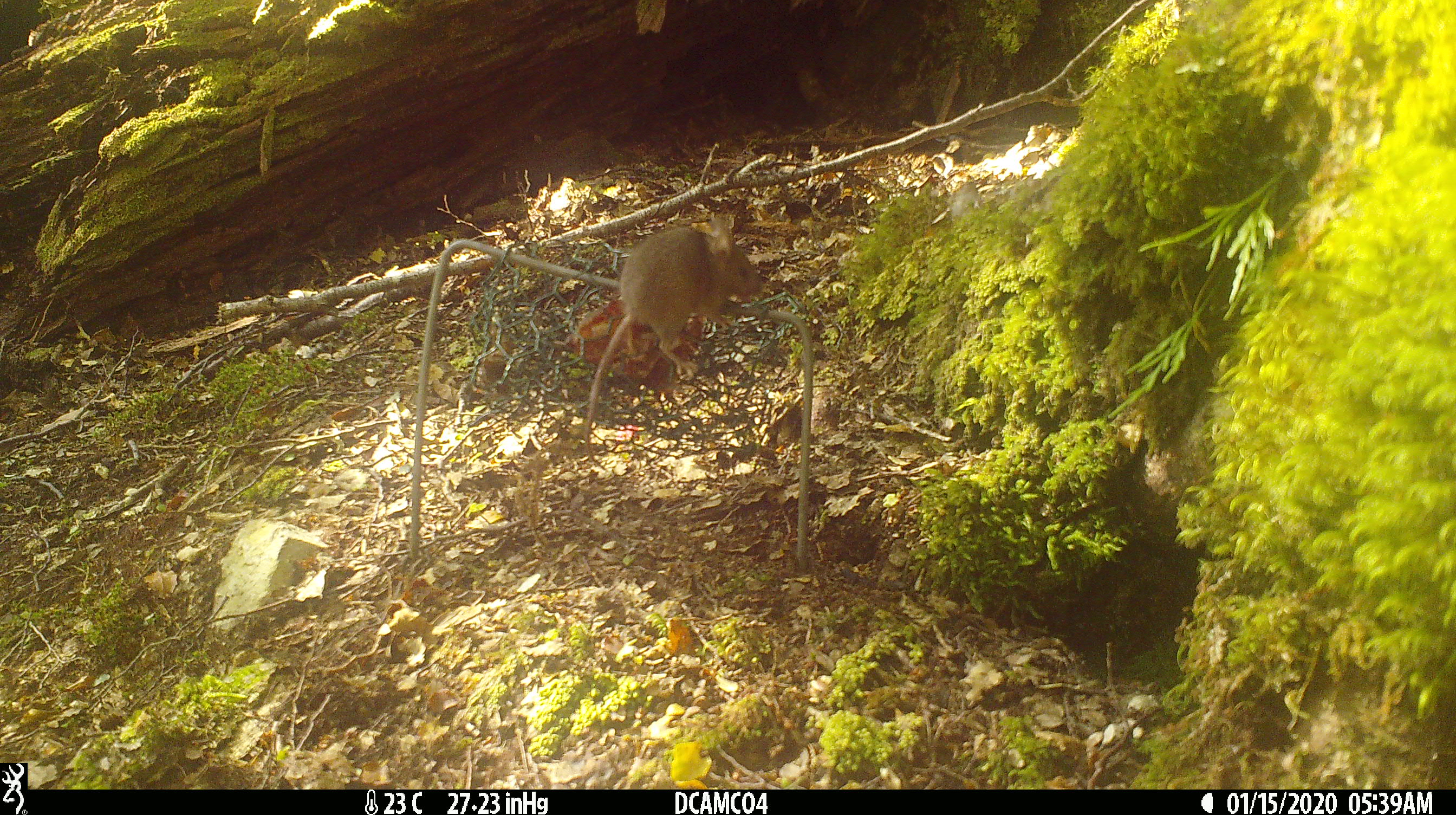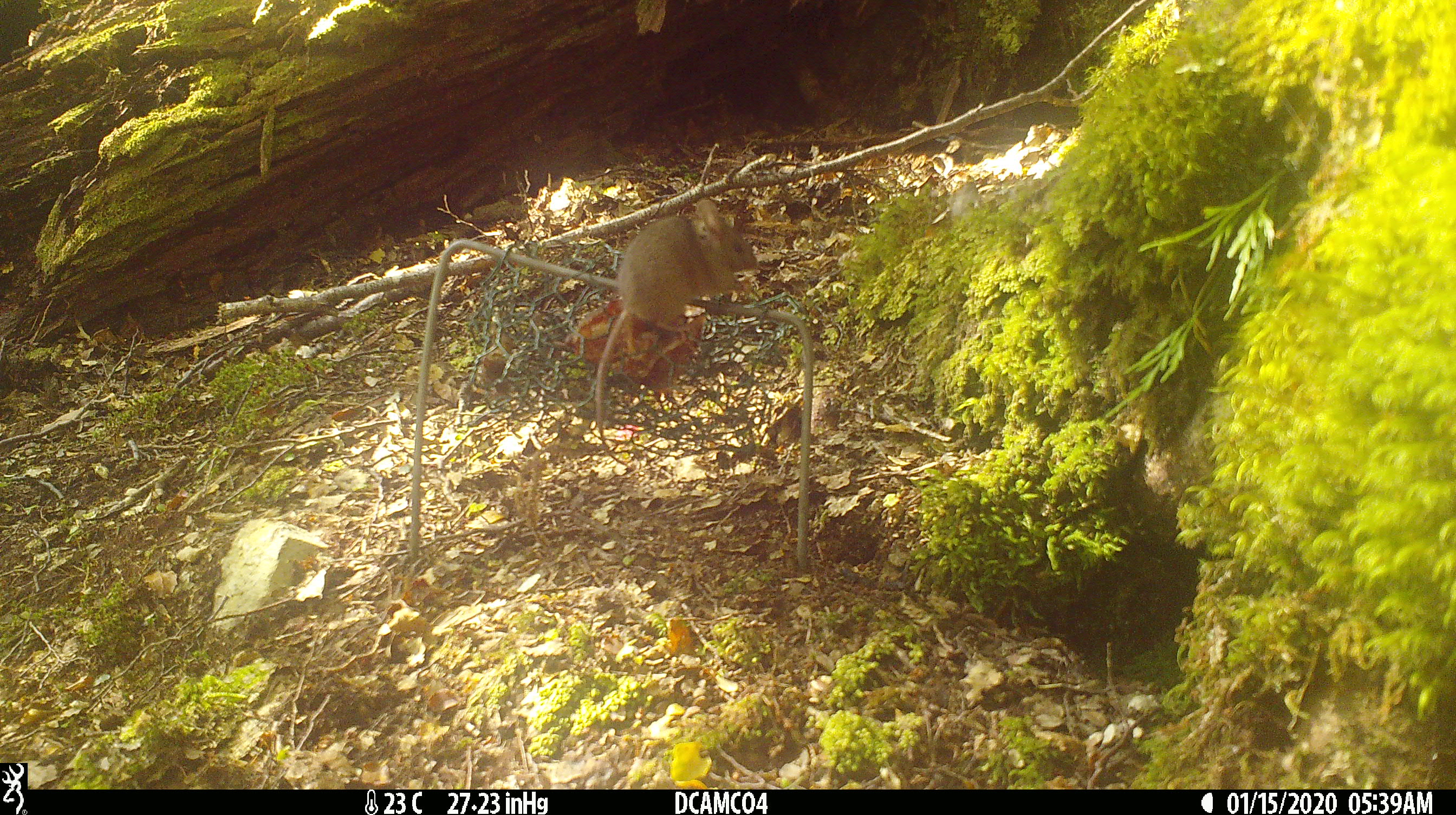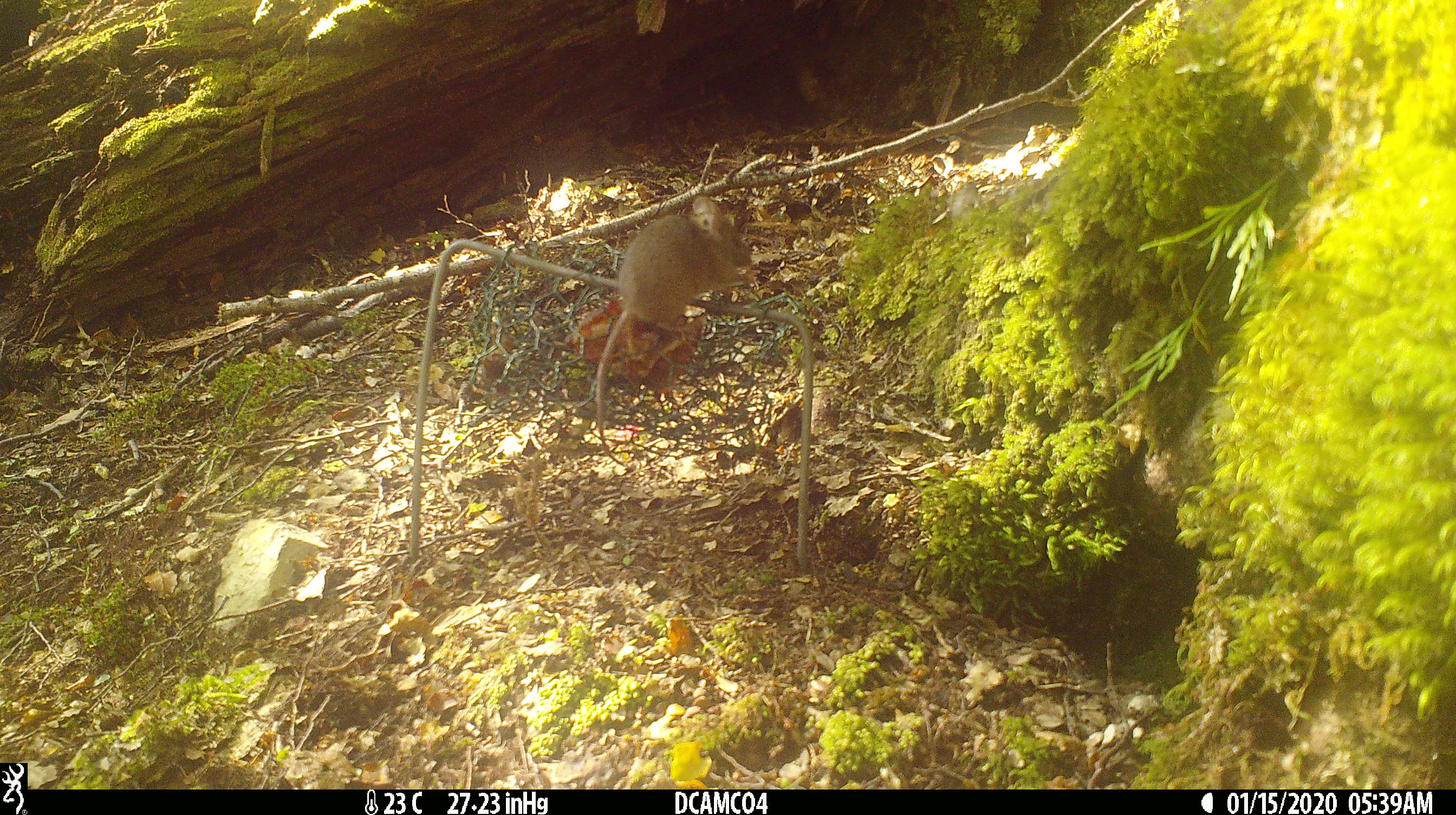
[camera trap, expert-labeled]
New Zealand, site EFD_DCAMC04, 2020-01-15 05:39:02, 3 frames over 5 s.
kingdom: Animalia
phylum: Chordata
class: Mammalia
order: Rodentia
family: Muridae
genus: Mus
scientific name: Mus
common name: mouse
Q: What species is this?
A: Mouse (Mus).